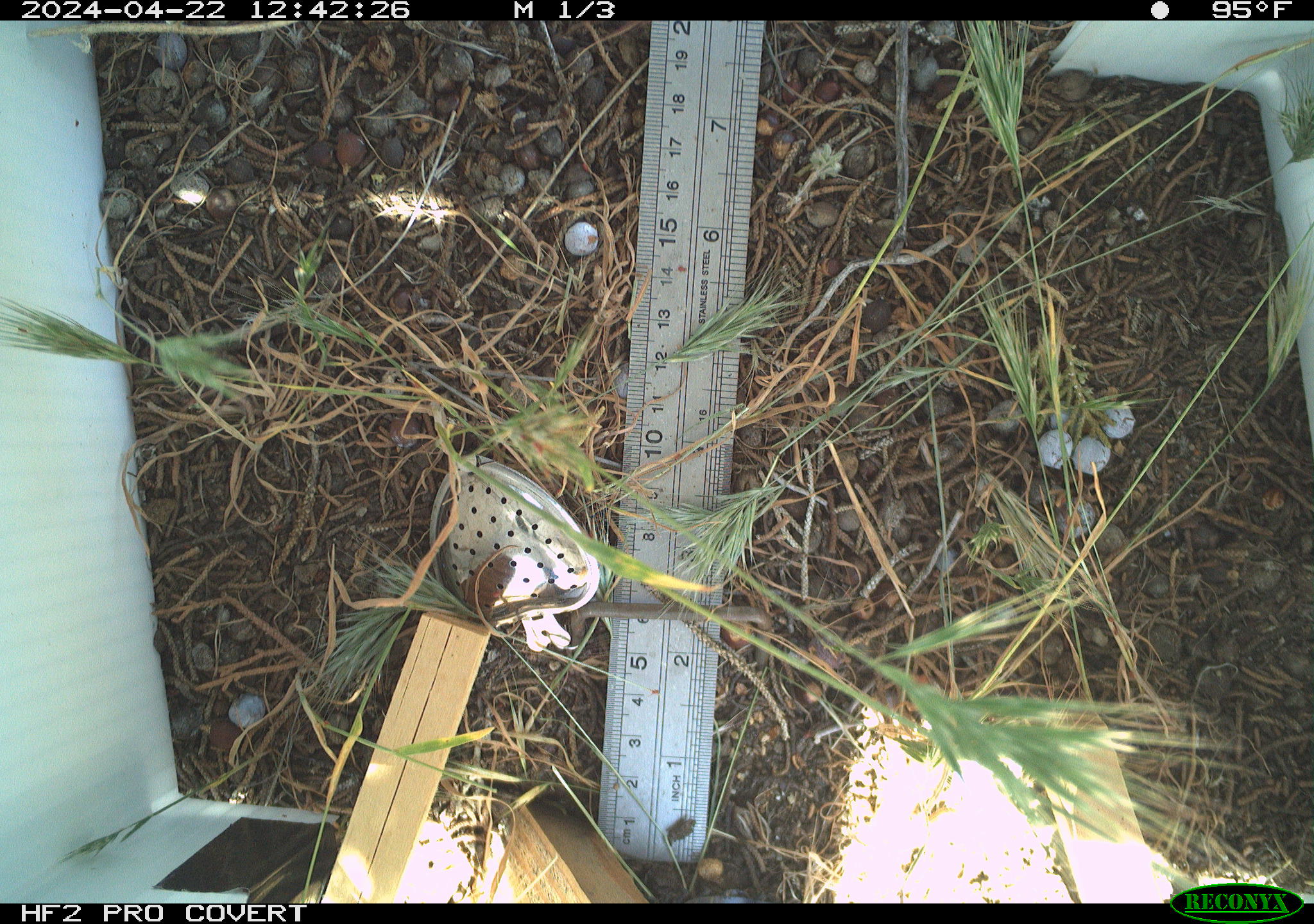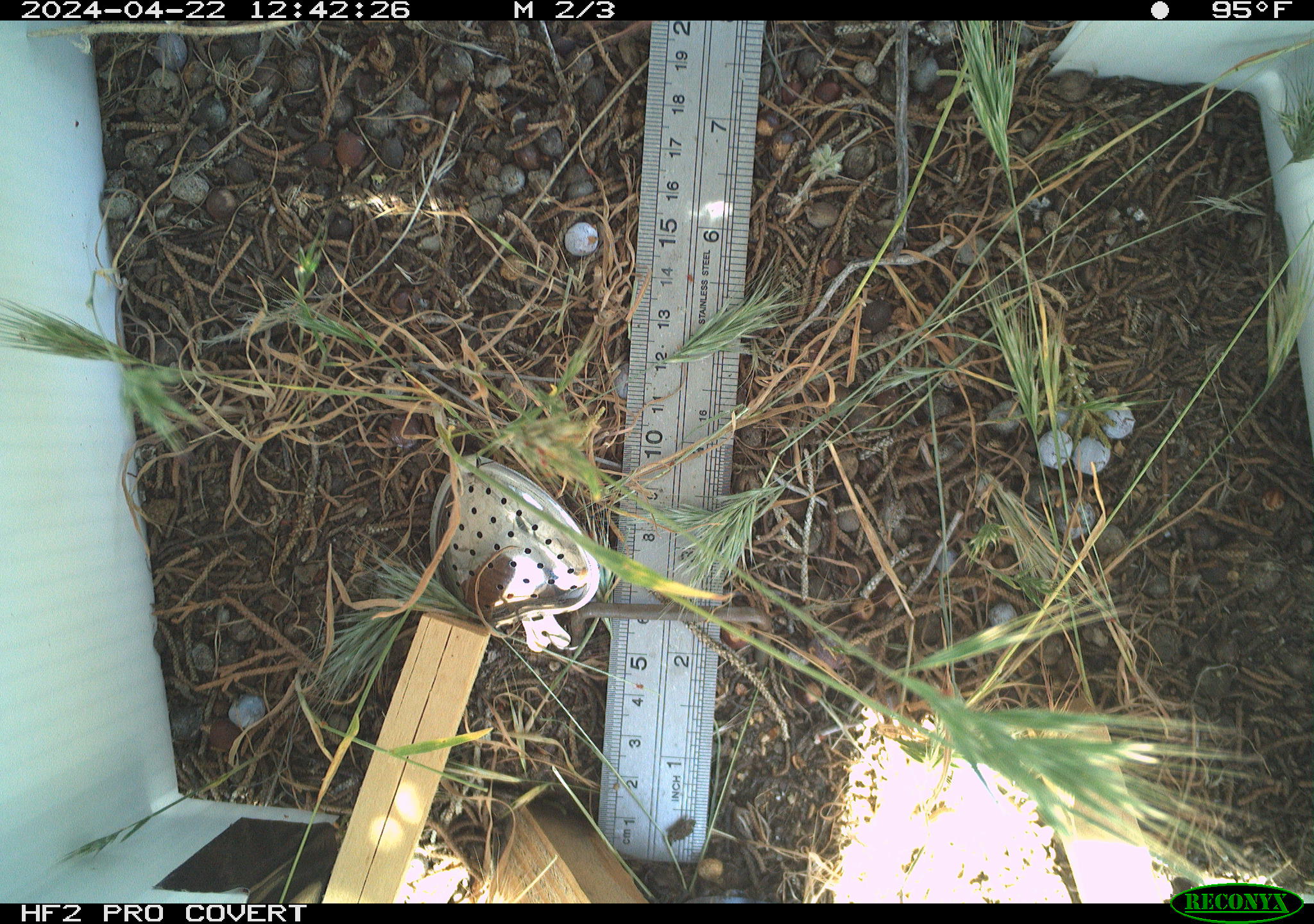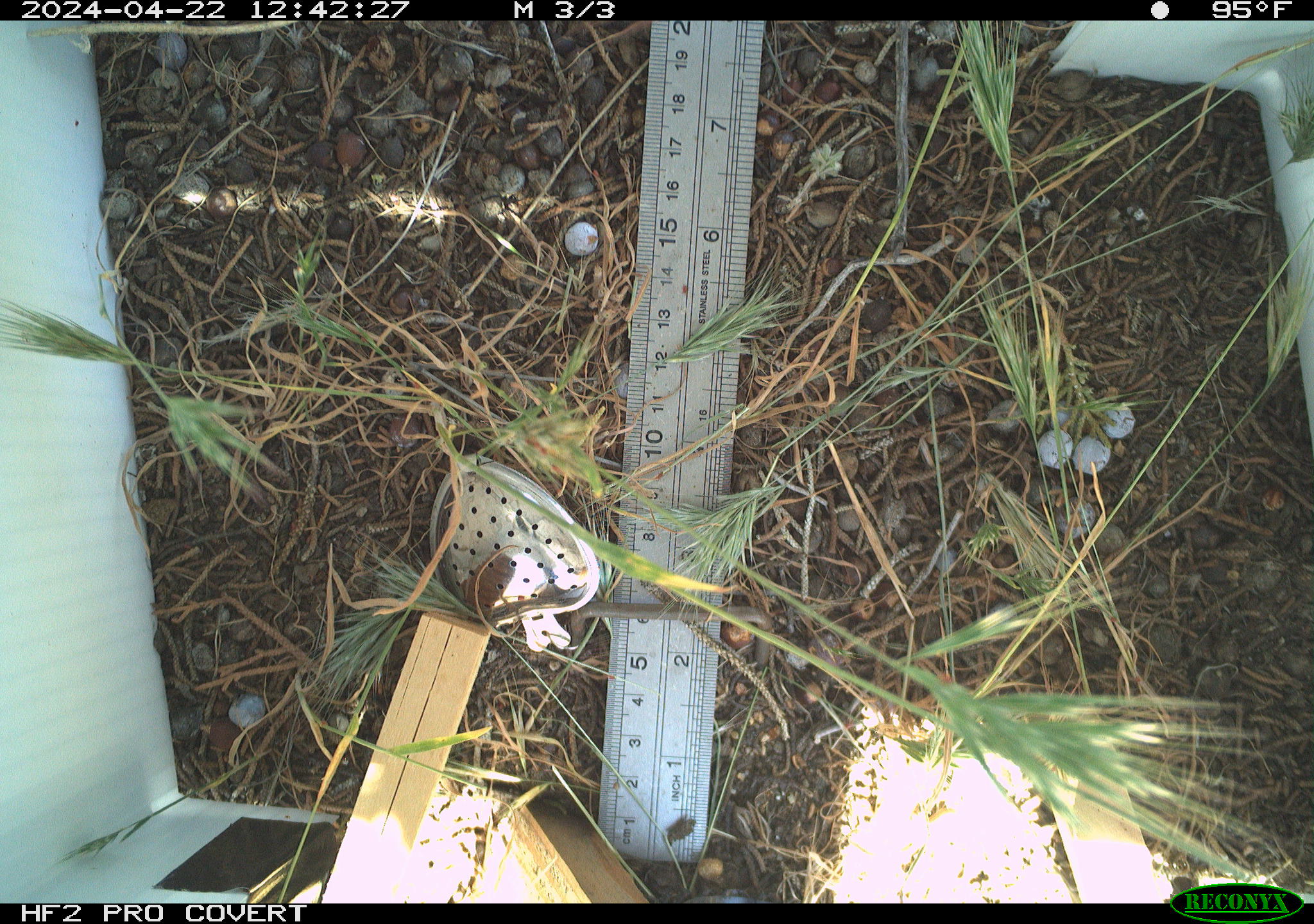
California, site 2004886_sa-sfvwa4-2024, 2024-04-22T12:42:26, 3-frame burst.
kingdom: Animalia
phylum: Arthropoda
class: Insecta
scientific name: Insecta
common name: insect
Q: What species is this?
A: Insect (Insecta).